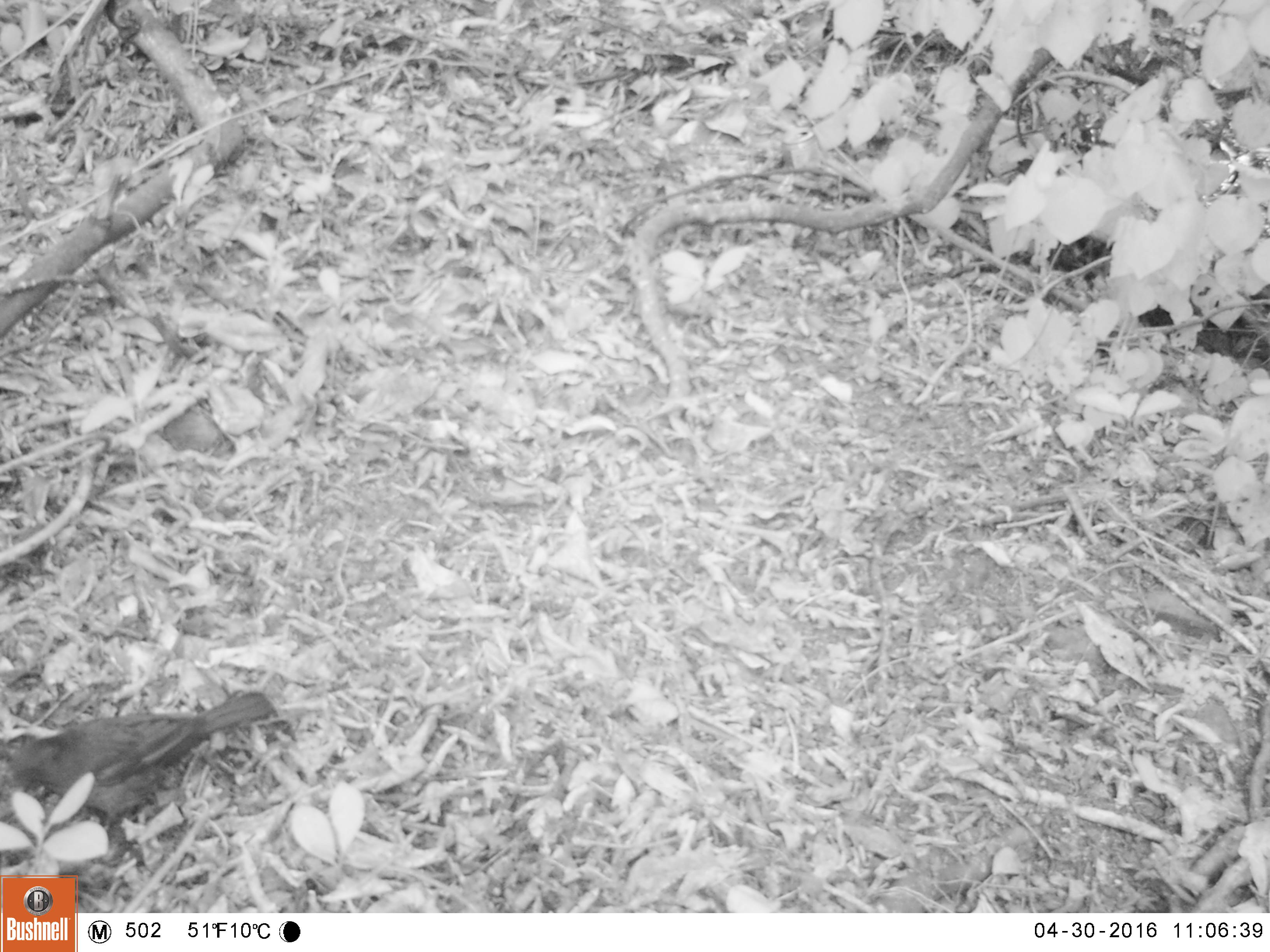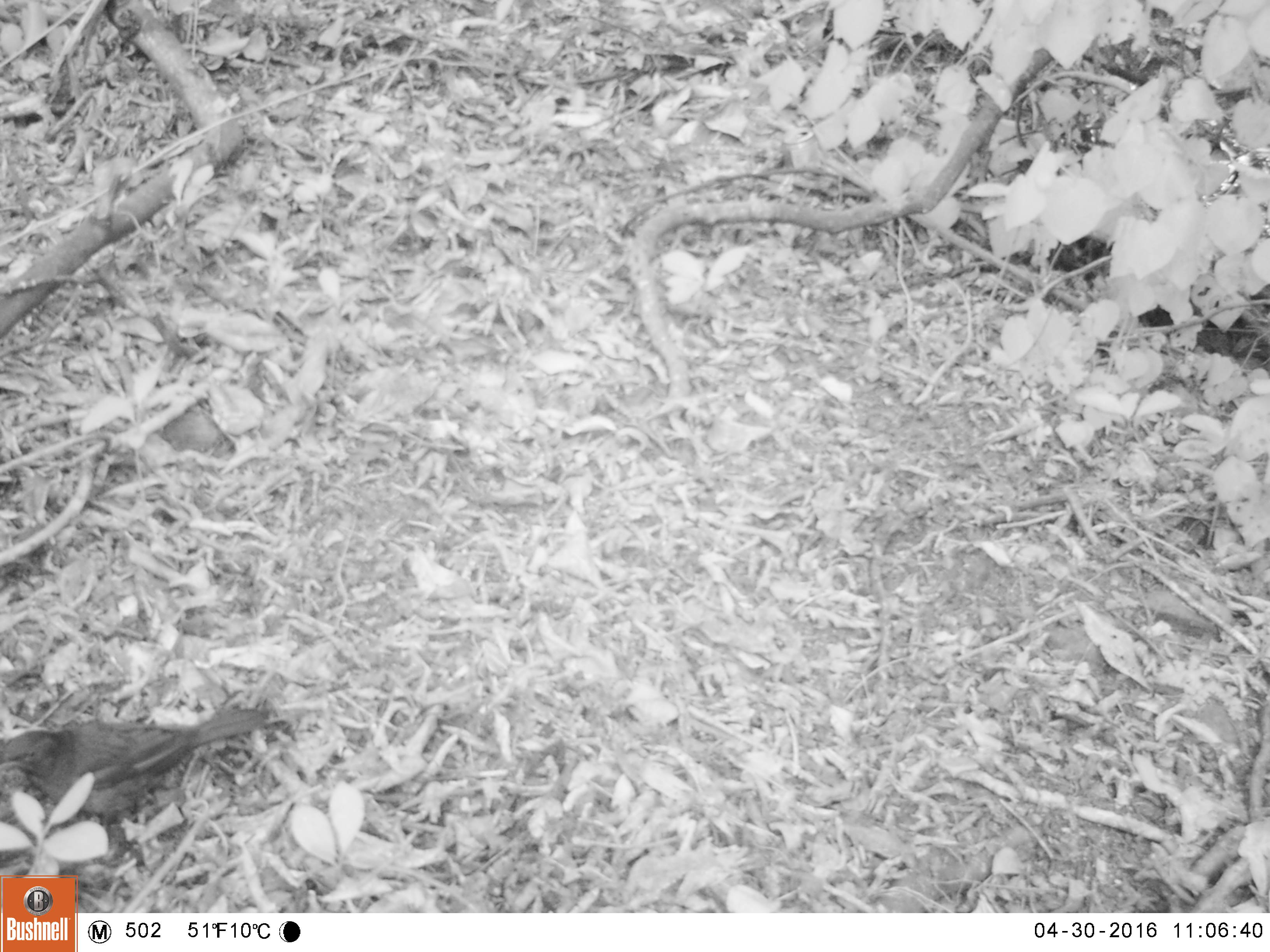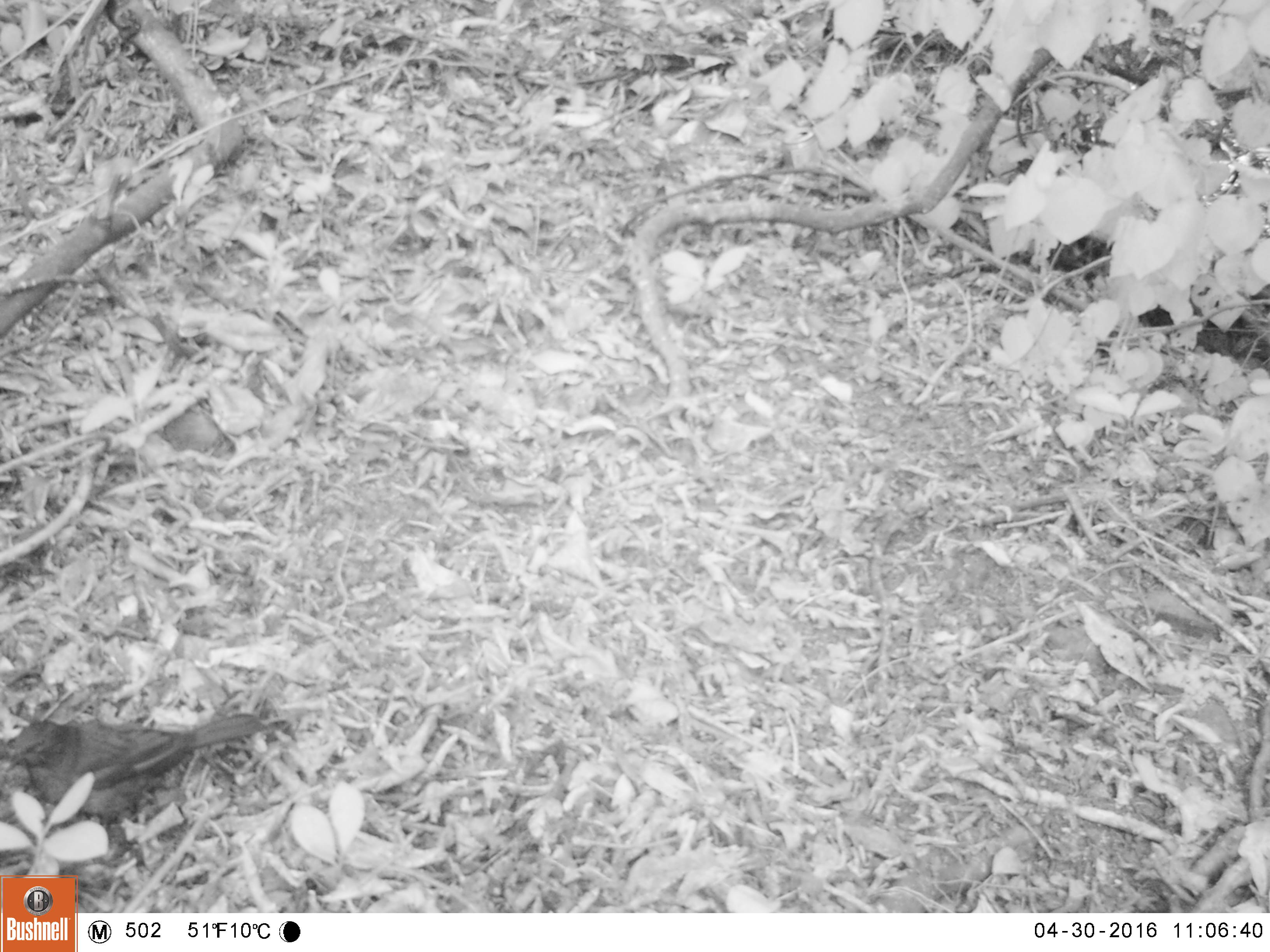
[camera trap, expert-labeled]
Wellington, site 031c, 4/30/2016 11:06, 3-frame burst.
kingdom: Animalia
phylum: Chordata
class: Aves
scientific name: Aves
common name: bird